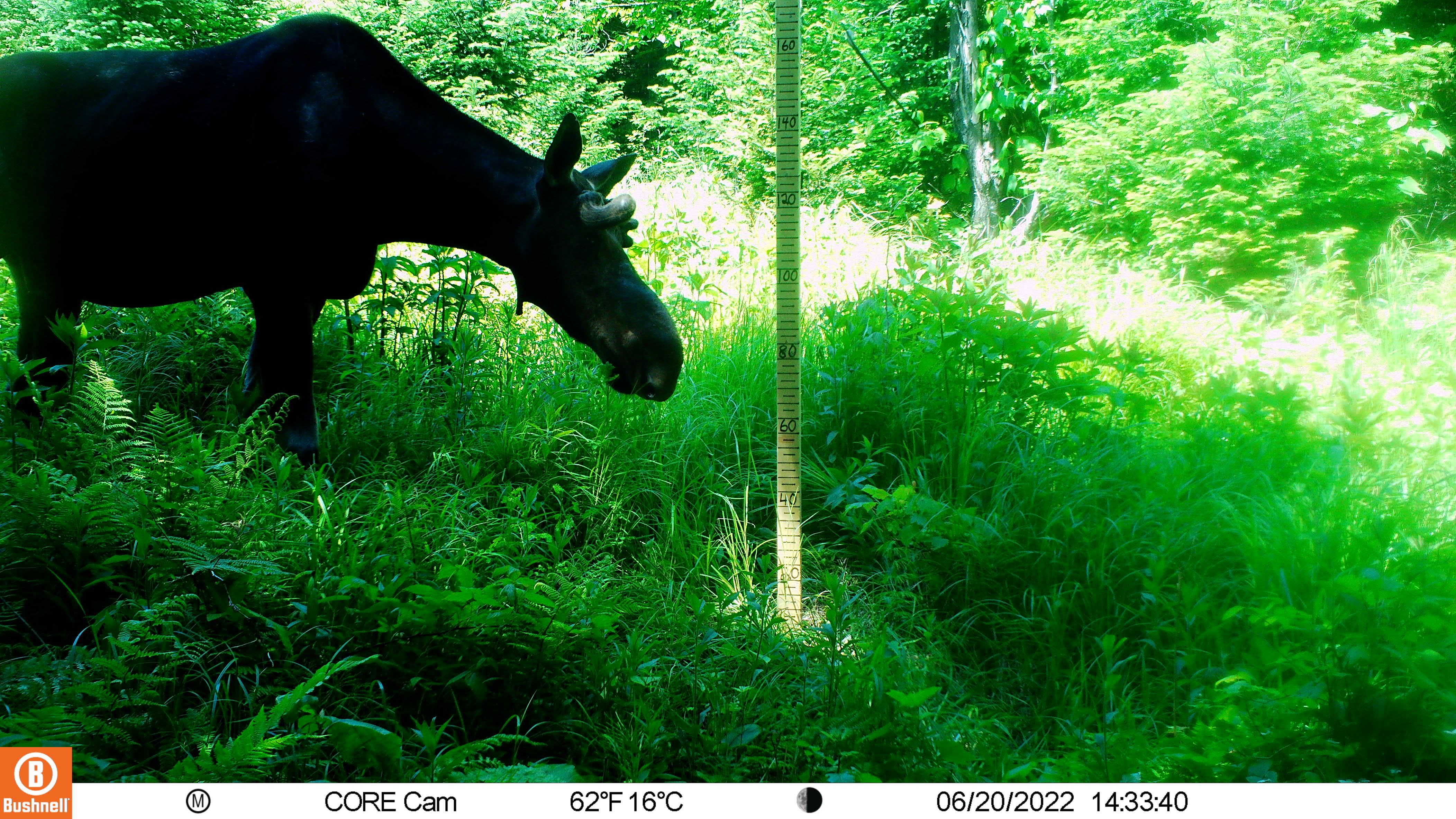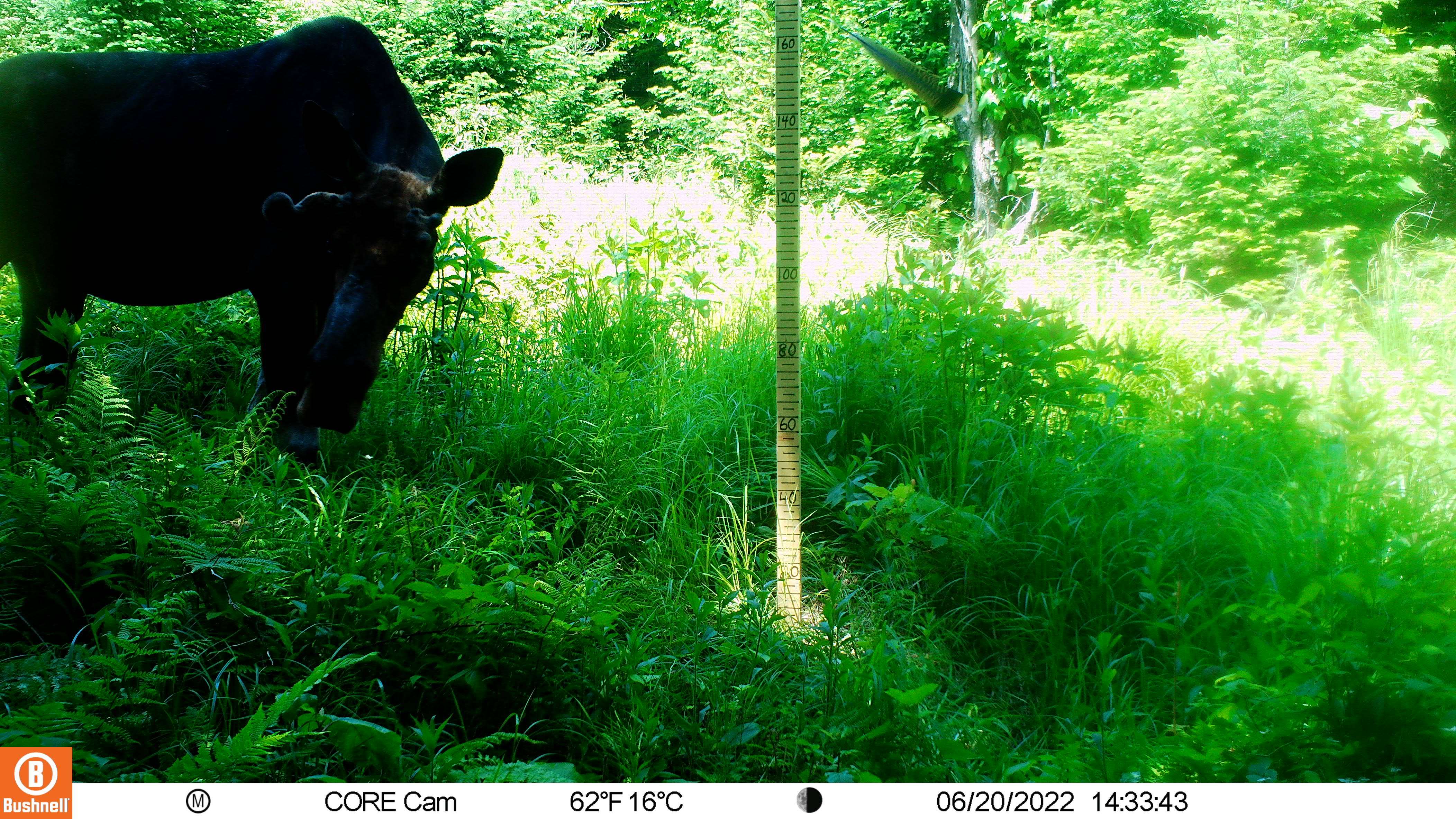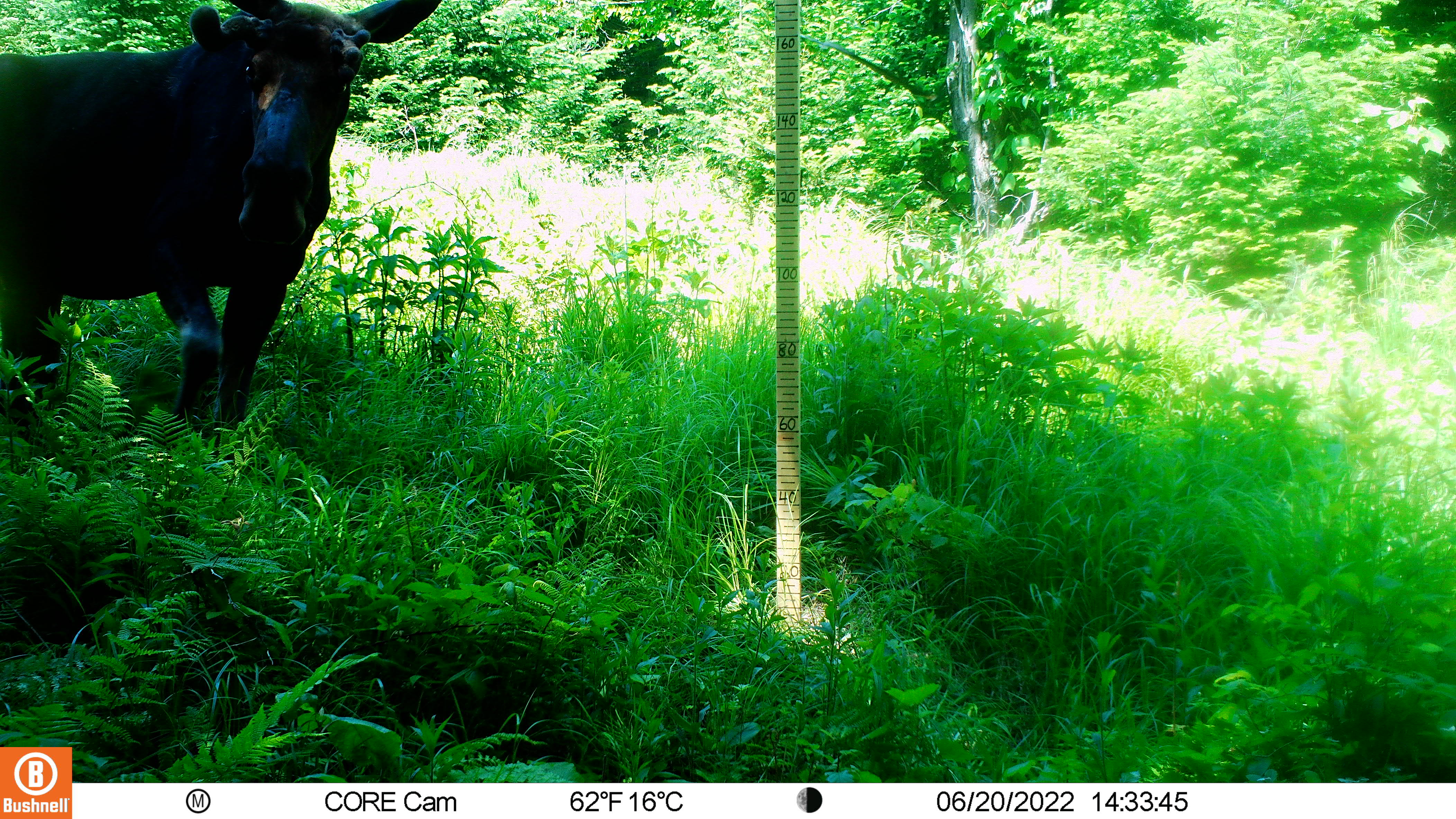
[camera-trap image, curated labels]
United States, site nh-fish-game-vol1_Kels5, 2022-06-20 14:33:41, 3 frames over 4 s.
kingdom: Animalia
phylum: Chordata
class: Mammalia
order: Artiodactyla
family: Cervidae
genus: Alces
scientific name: Alces alces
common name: moose